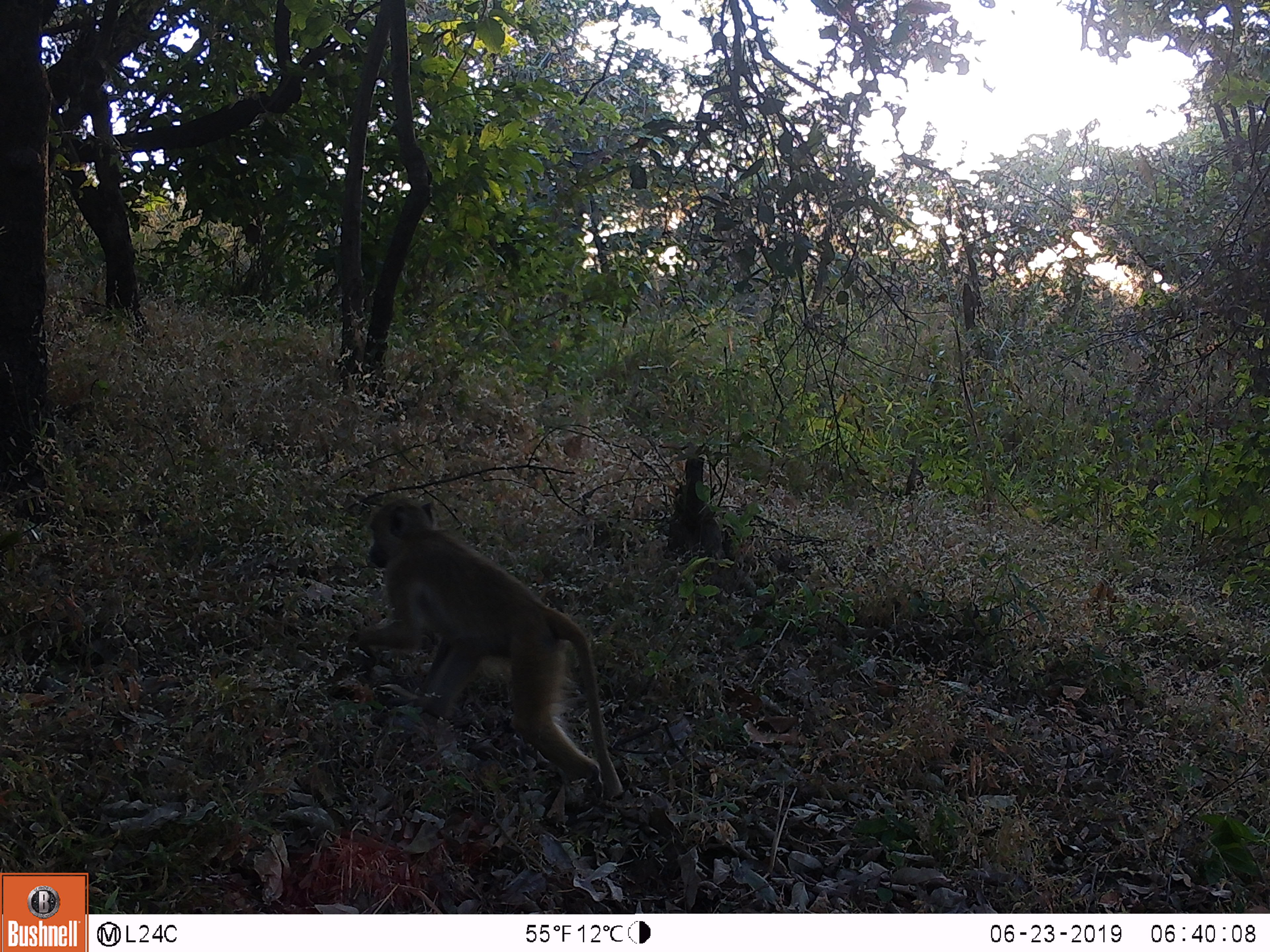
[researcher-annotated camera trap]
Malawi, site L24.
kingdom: Animalia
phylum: Chordata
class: Mammalia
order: Primates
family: Cercopithecidae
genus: Papio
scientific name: Papio cynocephalus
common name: yellow baboon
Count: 1.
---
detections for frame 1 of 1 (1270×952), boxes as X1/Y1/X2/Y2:
yellow baboon: 326/485/623/818